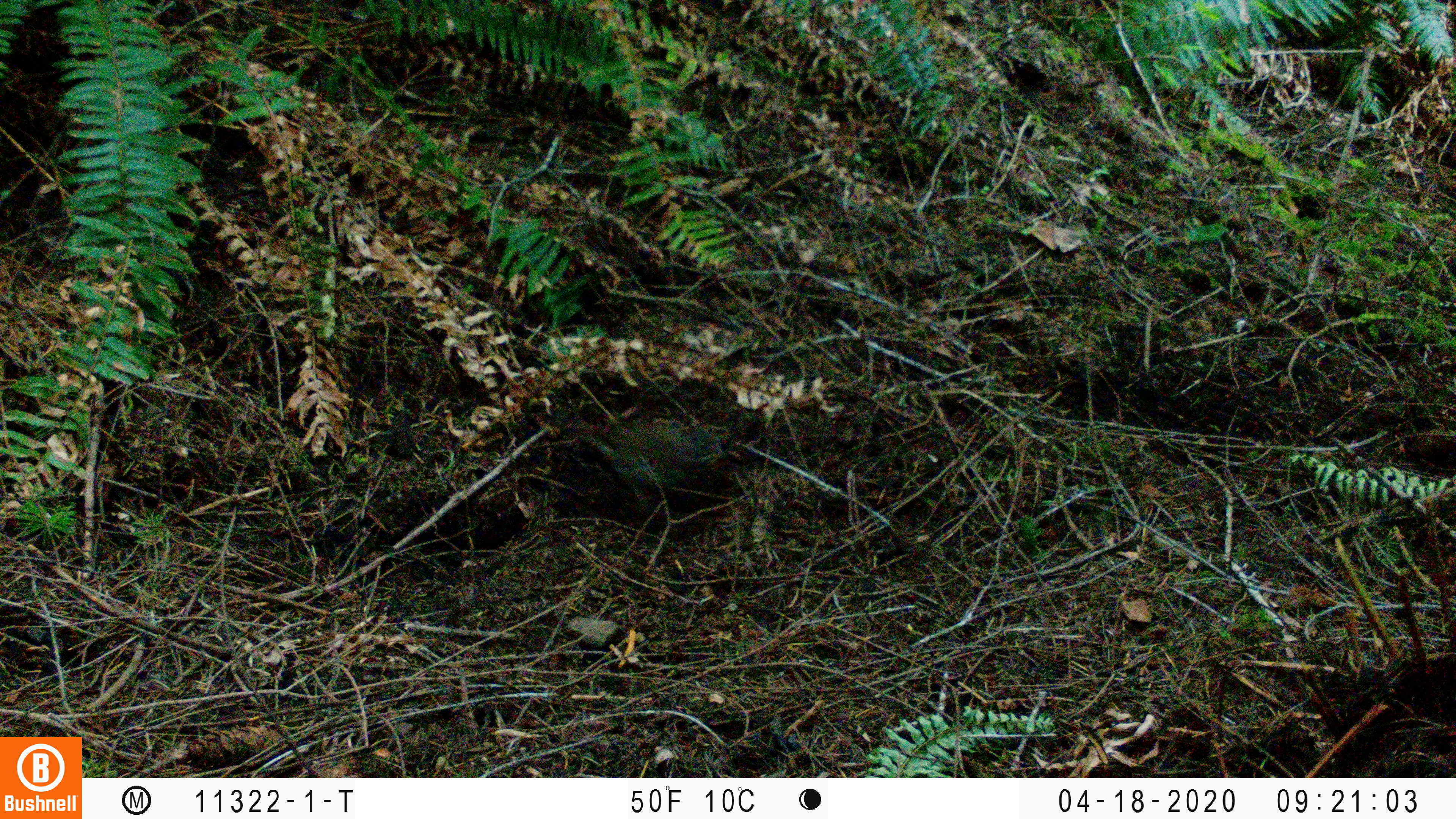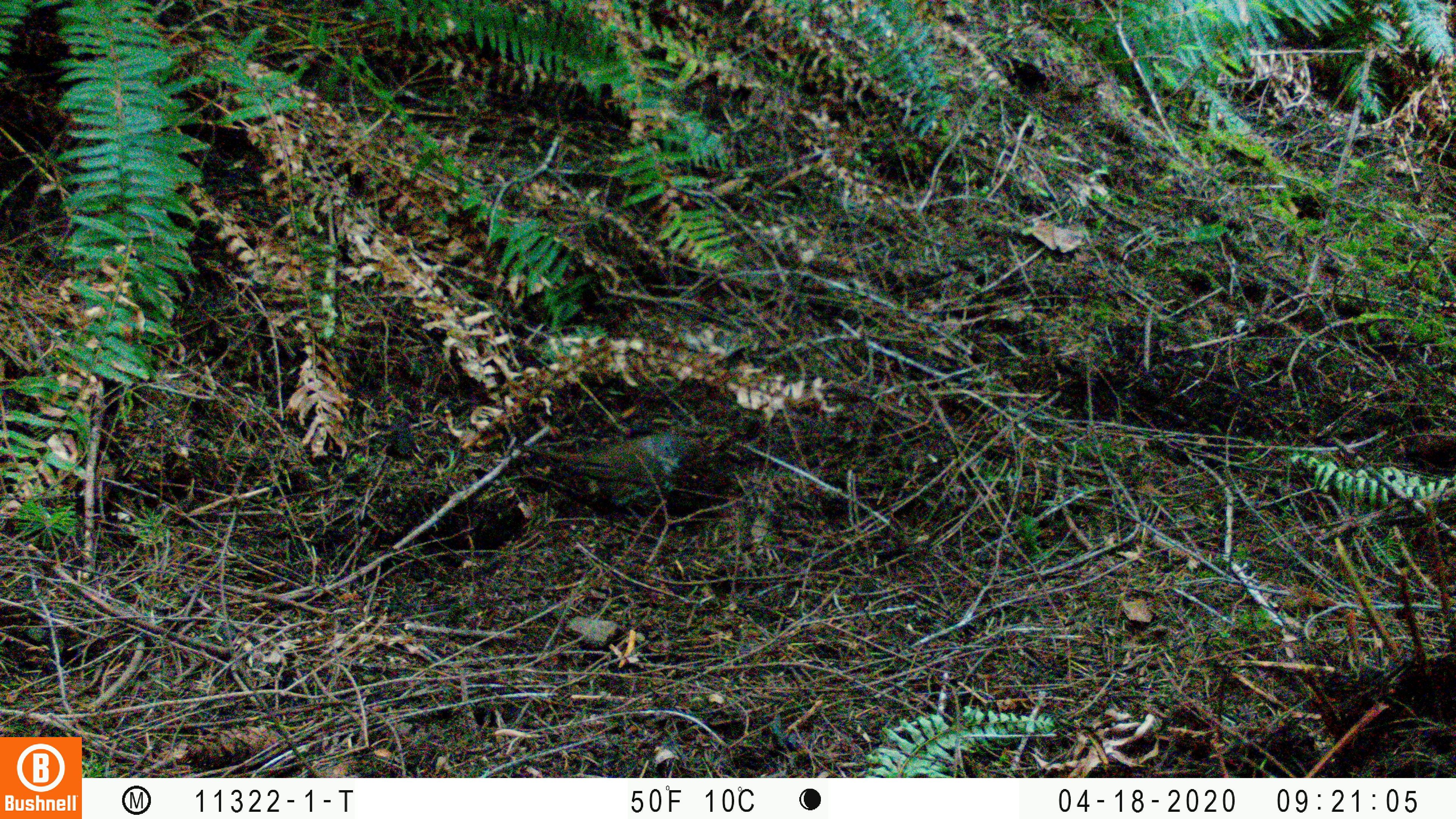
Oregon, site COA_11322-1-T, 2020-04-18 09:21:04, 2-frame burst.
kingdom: Animalia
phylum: Chordata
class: Aves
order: Passeriformes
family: Turdidae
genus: Catharus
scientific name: Catharus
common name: brown thrushes and nightingale-thrushes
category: catharus species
Catharus species (brown thrushes and nightingale-thrushes) (Catharus).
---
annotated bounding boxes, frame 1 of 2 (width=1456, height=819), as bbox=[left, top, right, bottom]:
catharus species: bbox=[557, 415, 734, 520]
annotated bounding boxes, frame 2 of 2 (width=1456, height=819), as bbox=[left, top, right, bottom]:
catharus species: bbox=[515, 428, 688, 509]